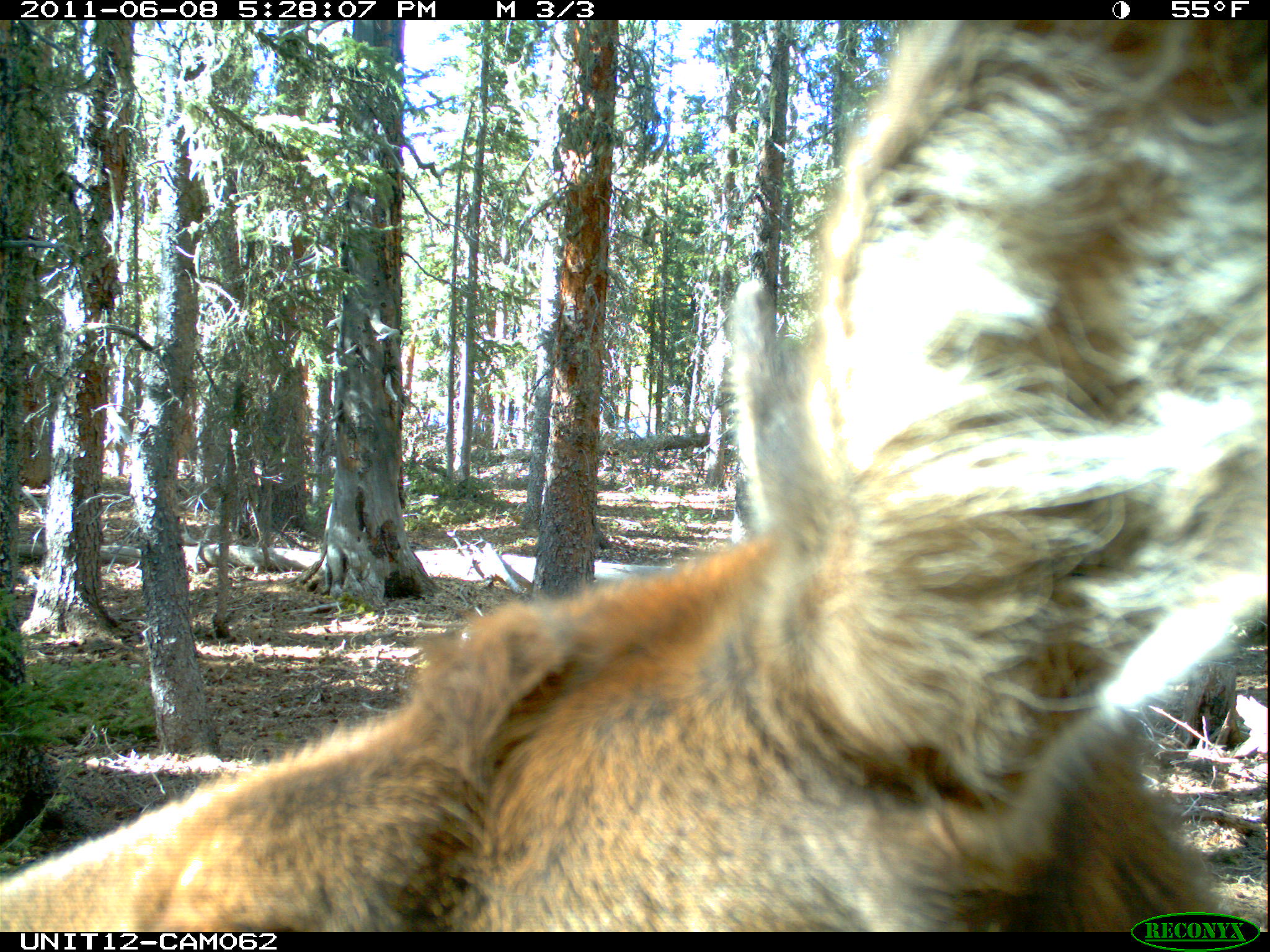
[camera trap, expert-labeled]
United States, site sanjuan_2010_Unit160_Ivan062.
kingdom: Animalia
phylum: Chordata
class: Mammalia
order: Artiodactyla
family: Cervidae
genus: Cervus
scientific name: Cervus elaphus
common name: red deer